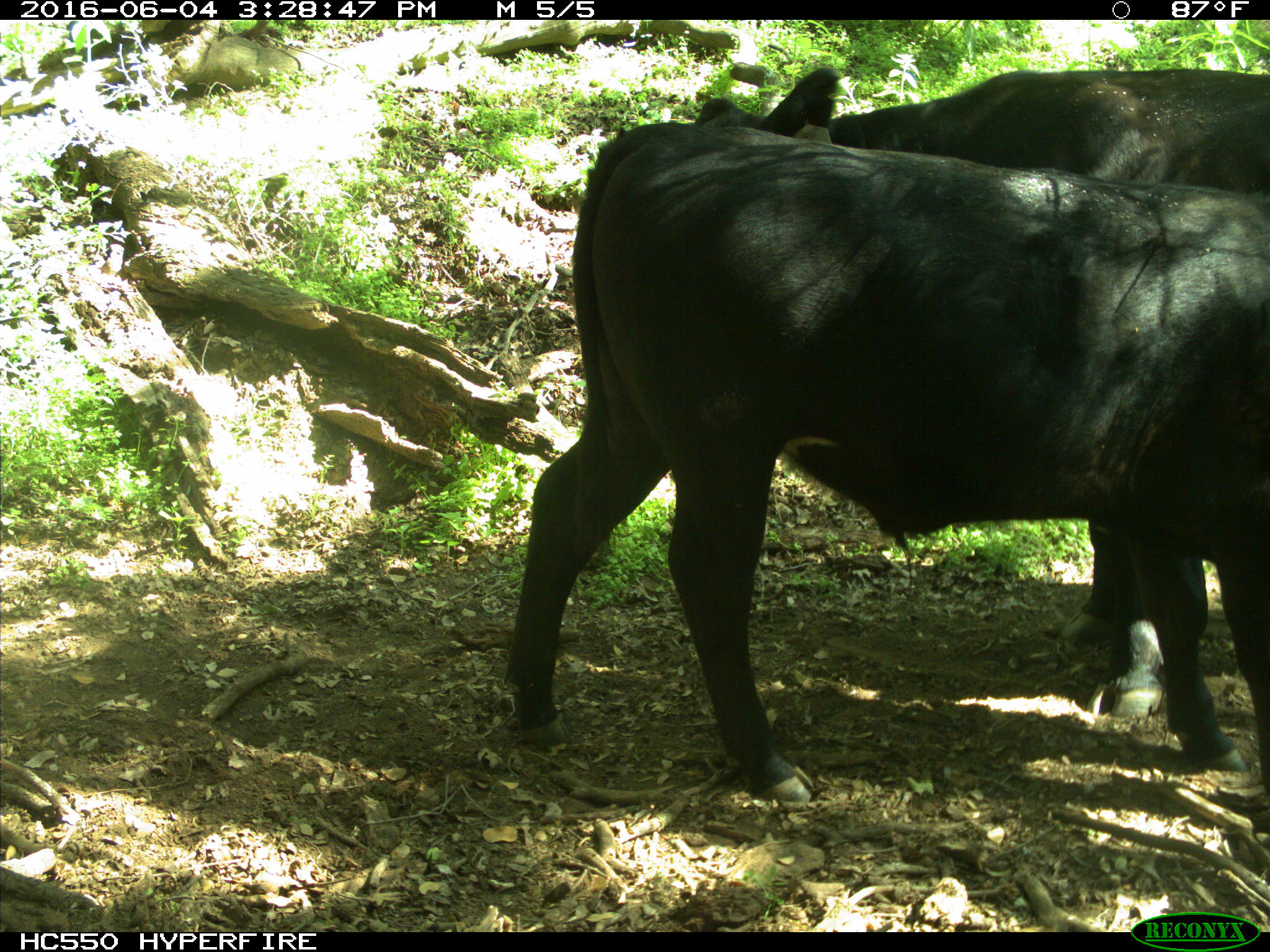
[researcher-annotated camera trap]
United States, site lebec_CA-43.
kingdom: Animalia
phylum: Chordata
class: Mammalia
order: Artiodactyla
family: Bovidae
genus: Bos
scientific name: Bos taurus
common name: domestic cow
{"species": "Bos taurus (domestic cow)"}